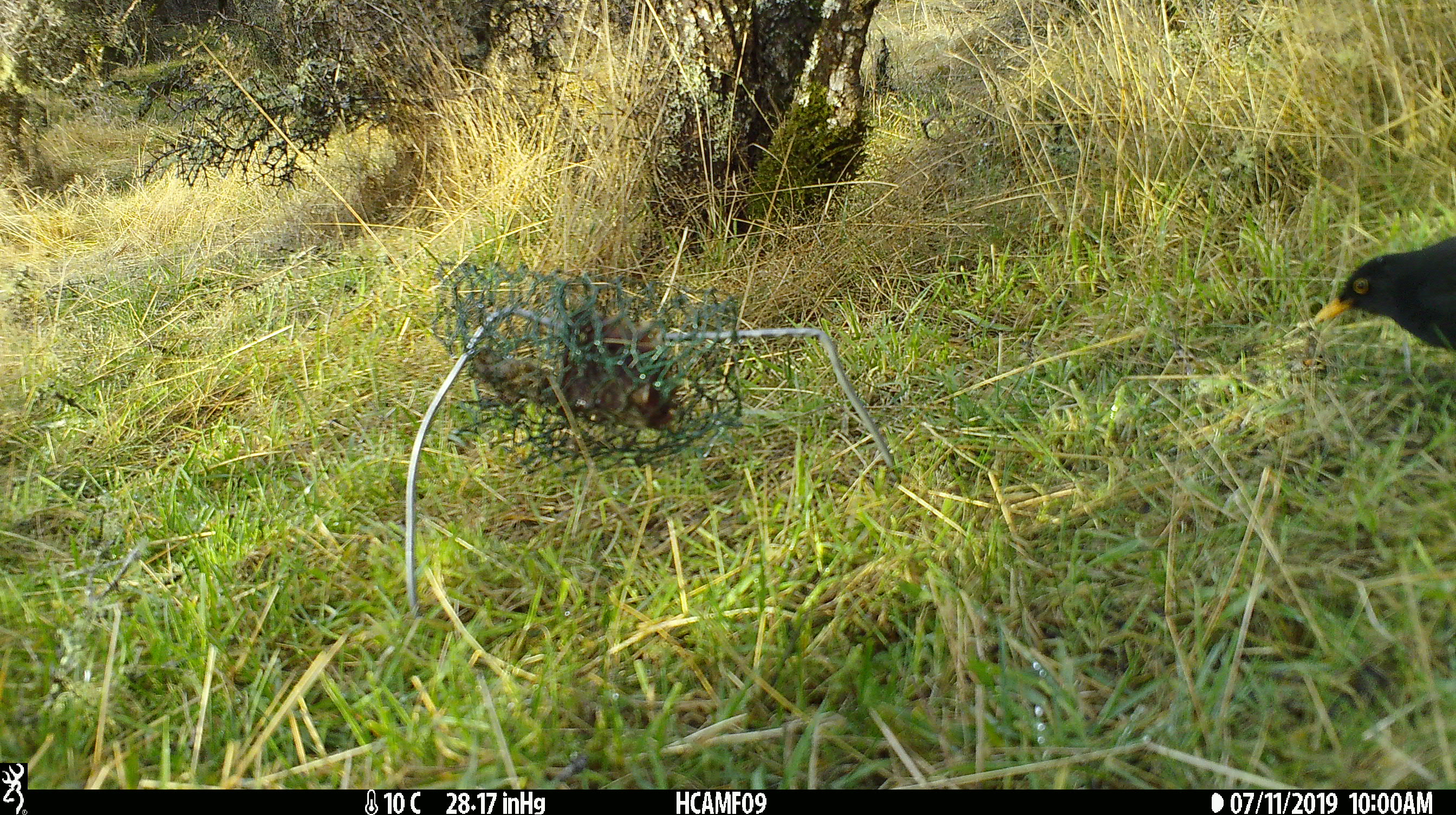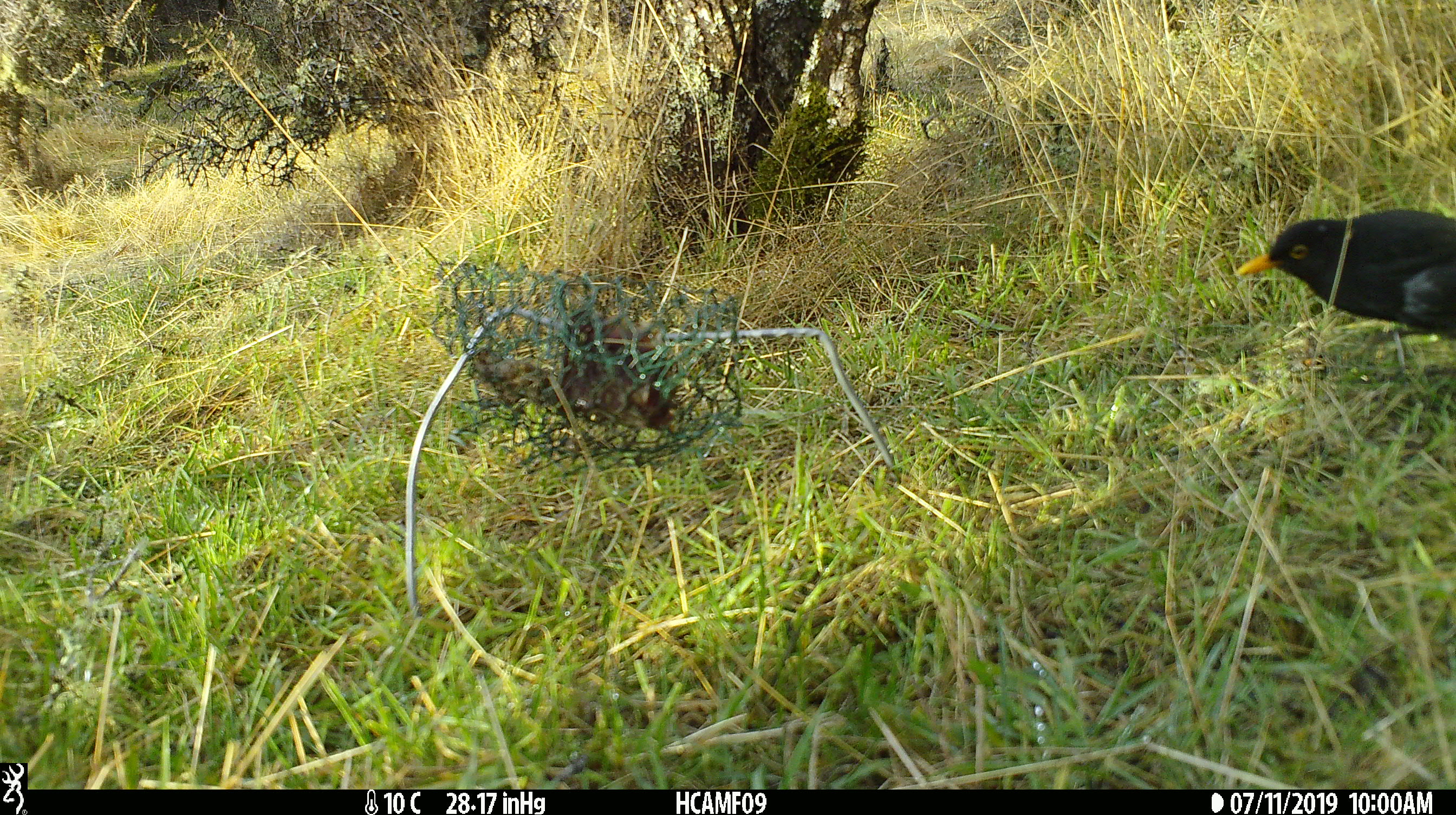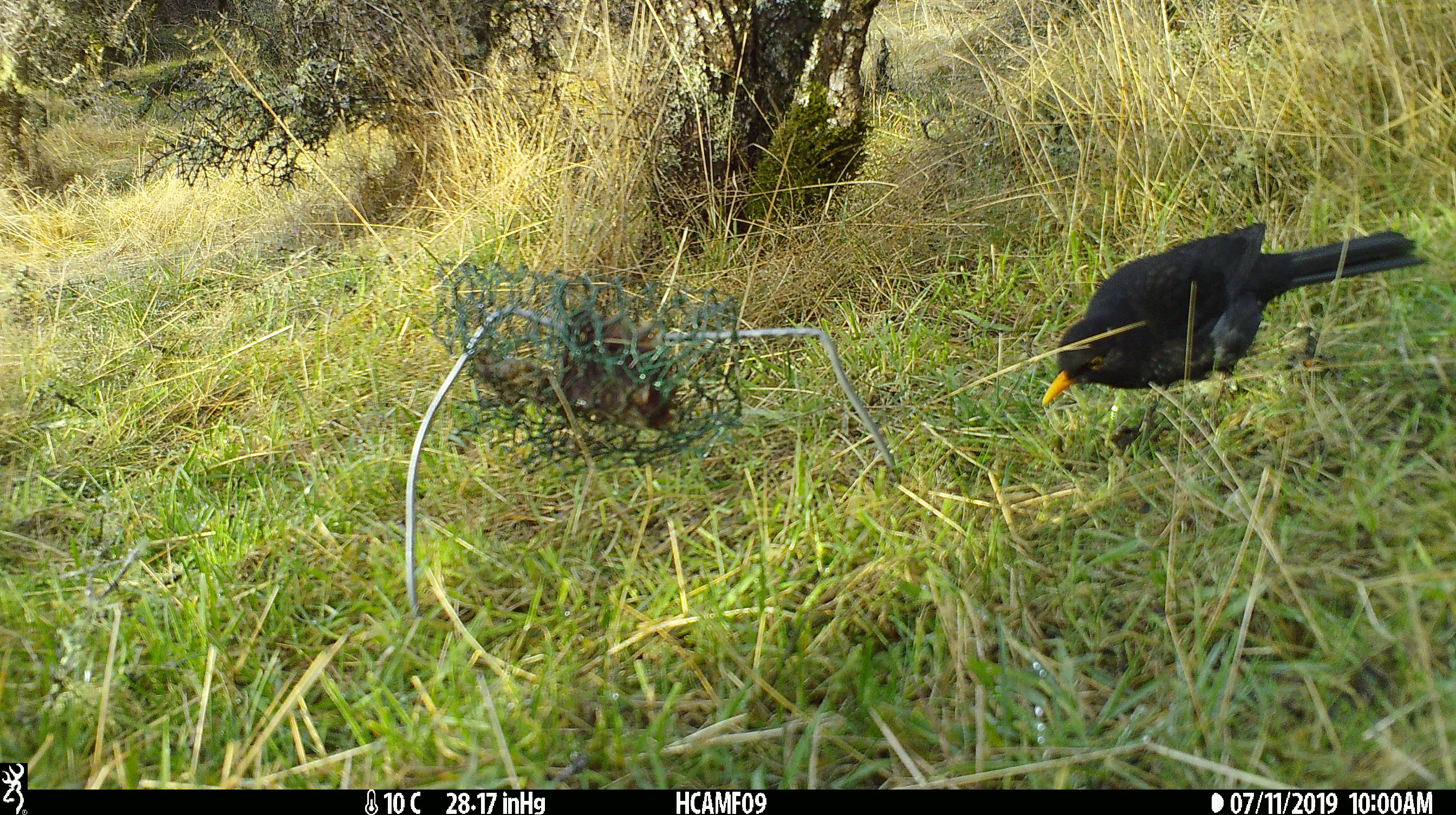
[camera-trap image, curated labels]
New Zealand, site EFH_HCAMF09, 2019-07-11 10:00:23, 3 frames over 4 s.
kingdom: Animalia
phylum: Chordata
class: Aves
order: Passeriformes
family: Turdidae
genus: Turdus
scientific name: Turdus merula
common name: eurasian blackbird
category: blackbird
Blackbird (eurasian blackbird) (Turdus merula).